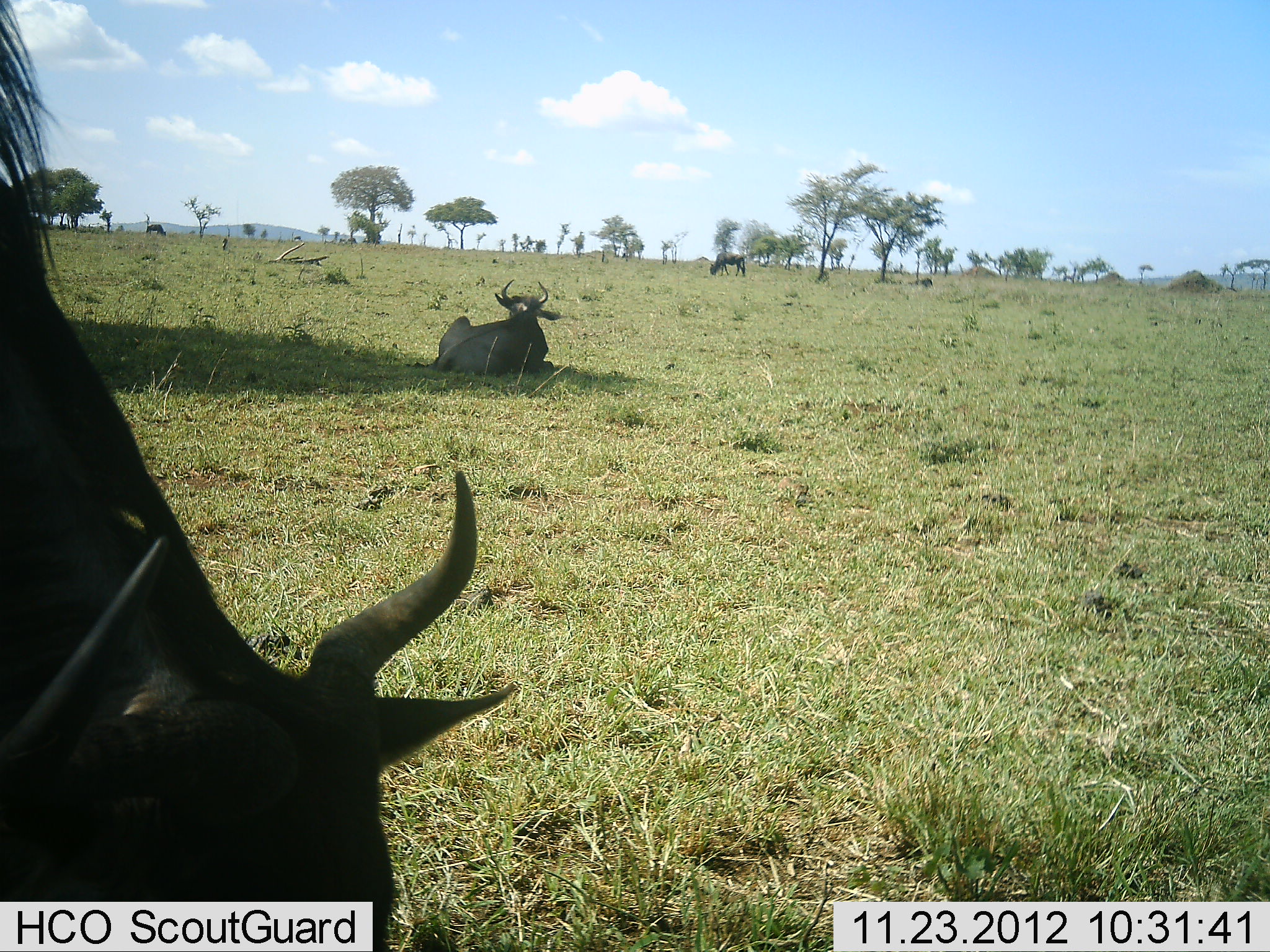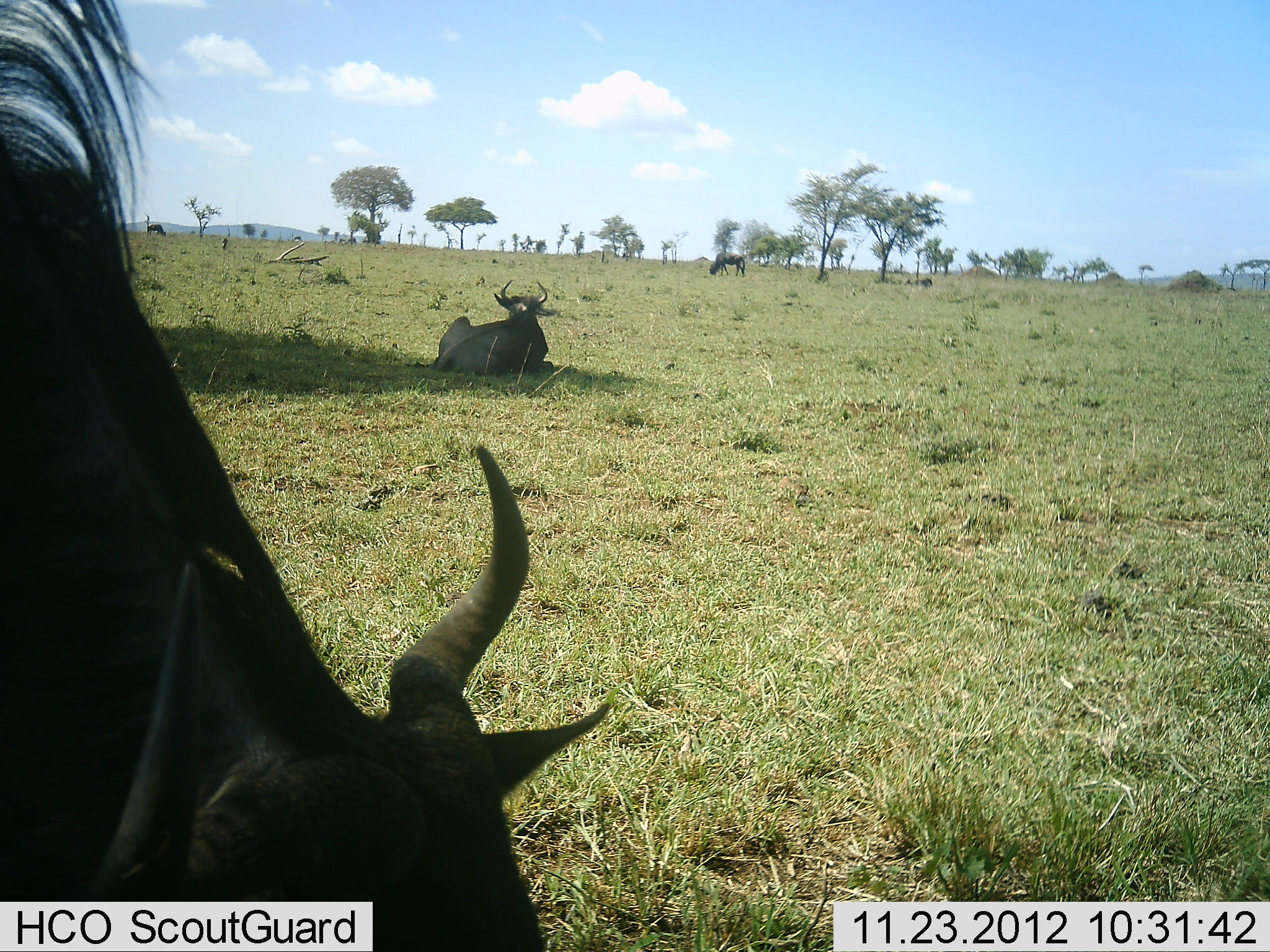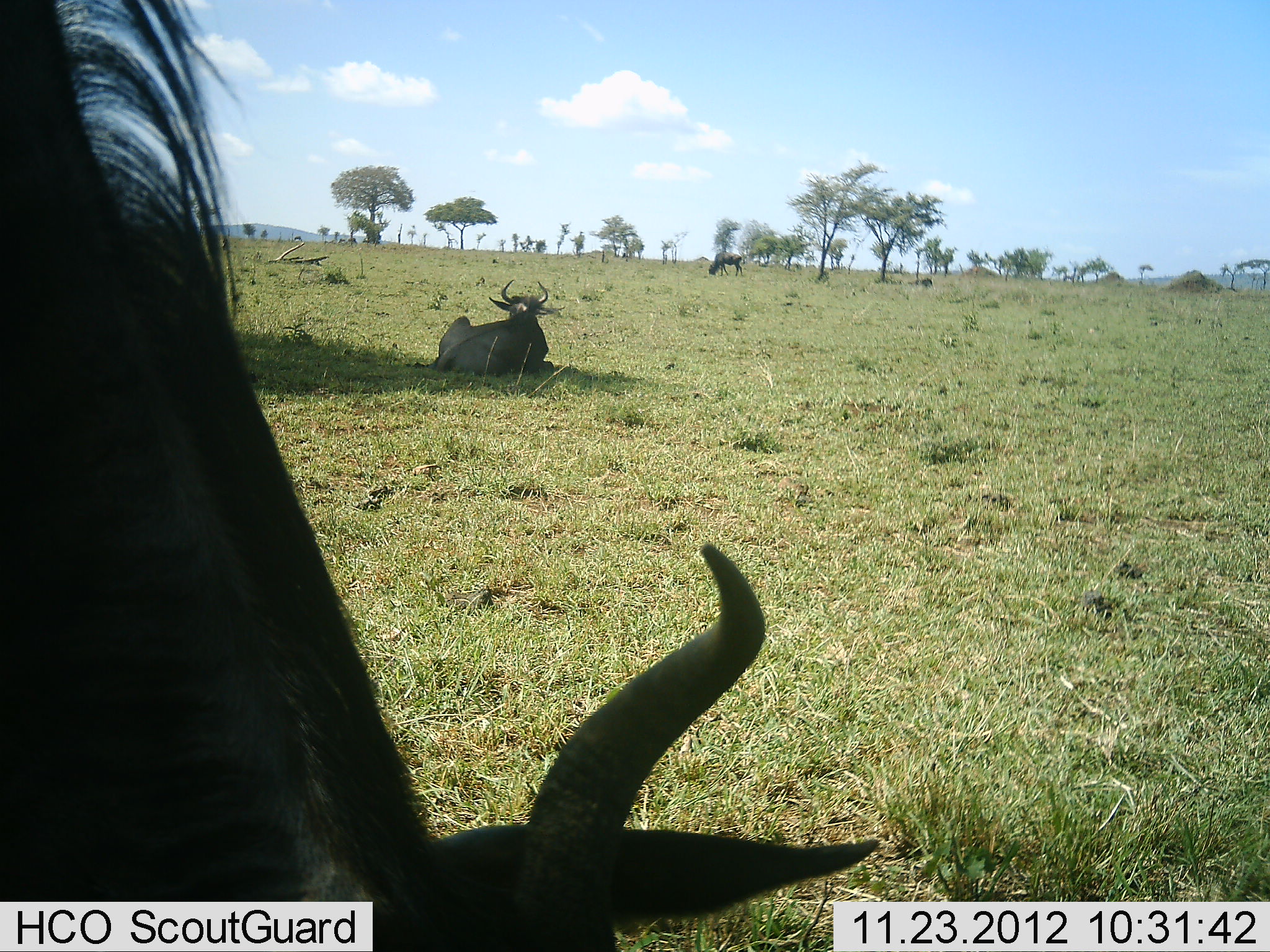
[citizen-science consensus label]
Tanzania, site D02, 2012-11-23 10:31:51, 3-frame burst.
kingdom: Animalia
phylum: Chordata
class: Mammalia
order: Artiodactyla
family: Bovidae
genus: Connochaetes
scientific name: Connochaetes taurinus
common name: blue wildebeest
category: wildebeest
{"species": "wildebeest (blue wildebeest) (Connochaetes taurinus)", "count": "3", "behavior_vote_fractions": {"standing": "41%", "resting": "82%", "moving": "6%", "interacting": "0%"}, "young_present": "0%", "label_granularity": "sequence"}